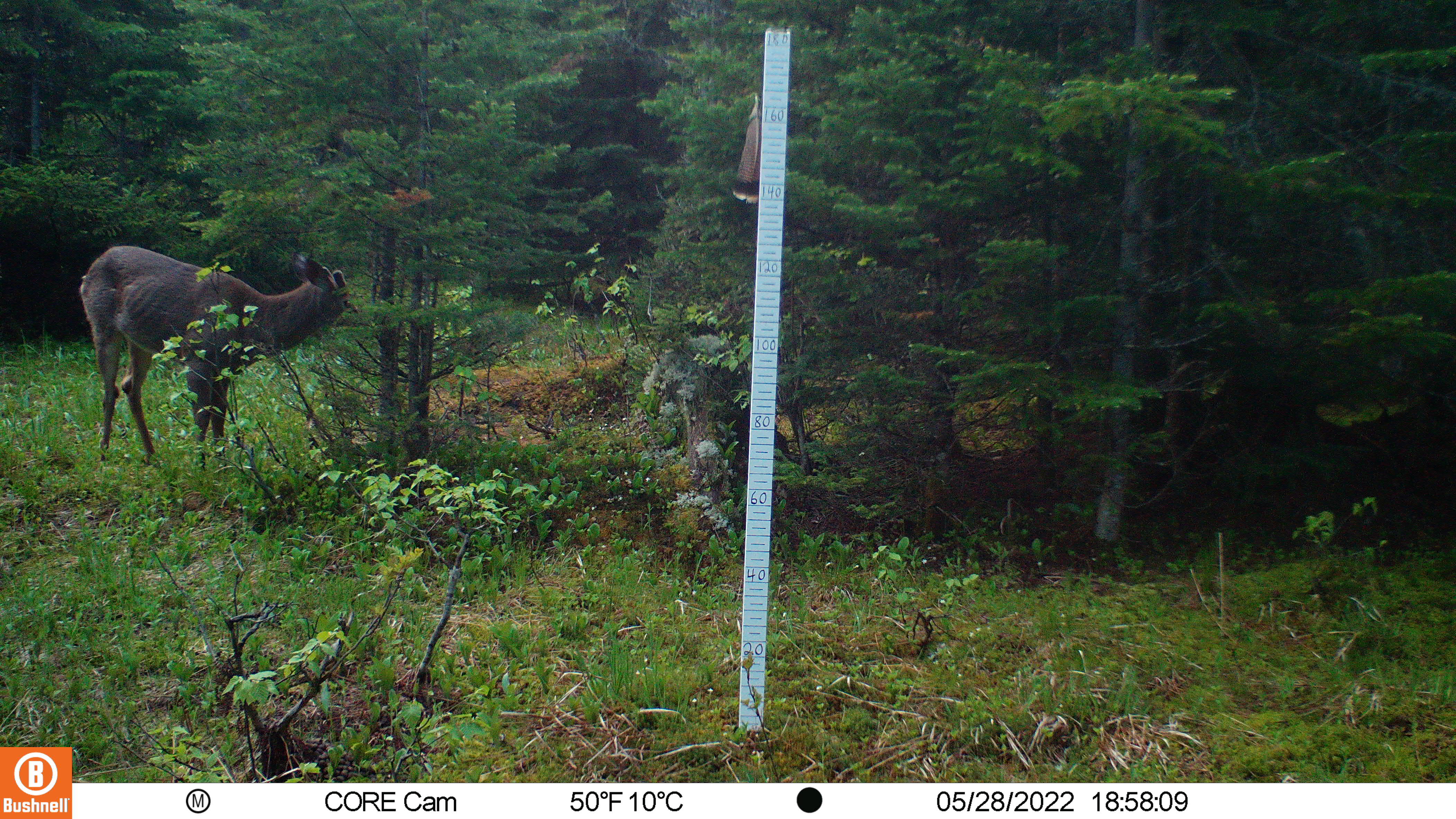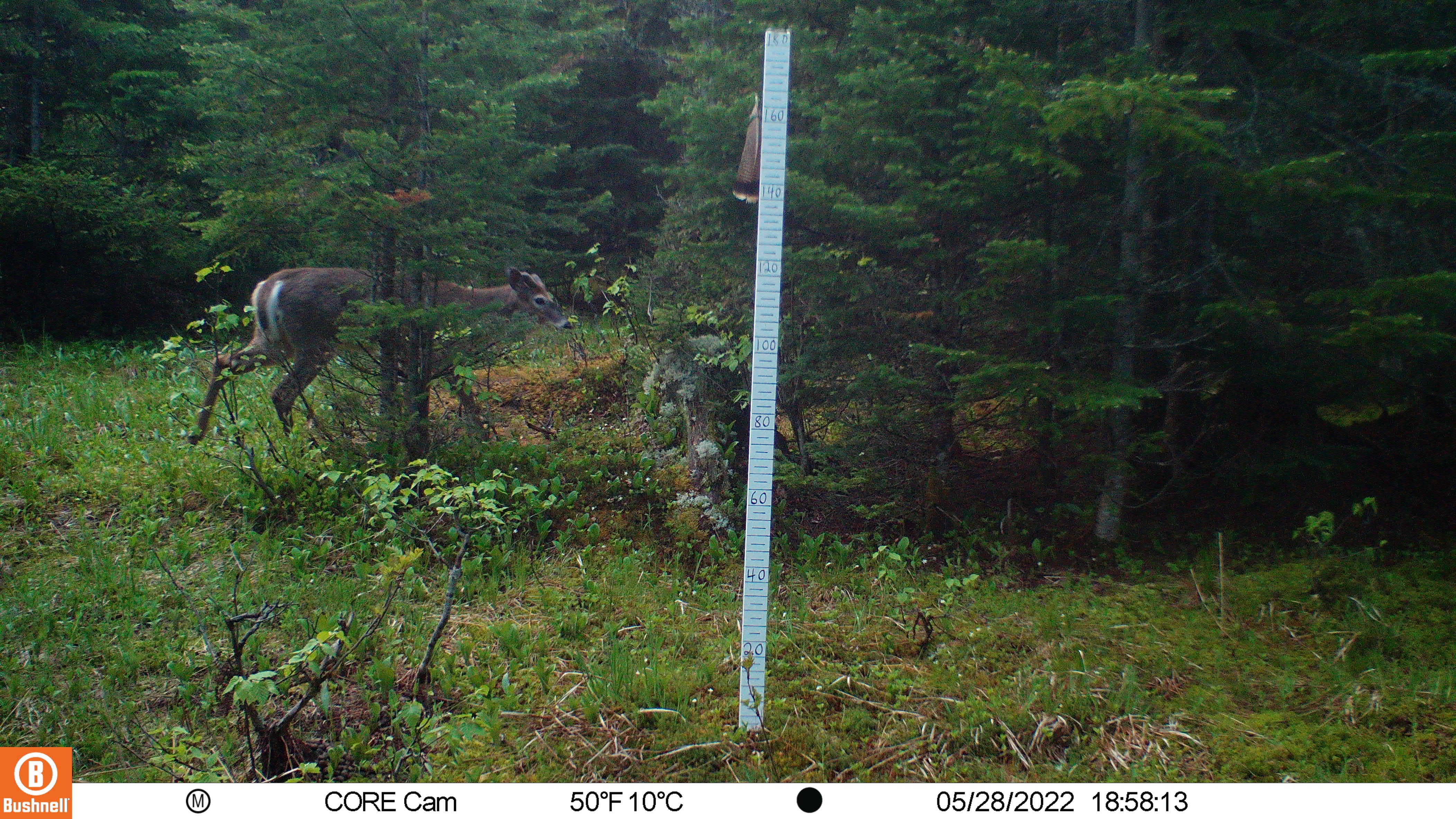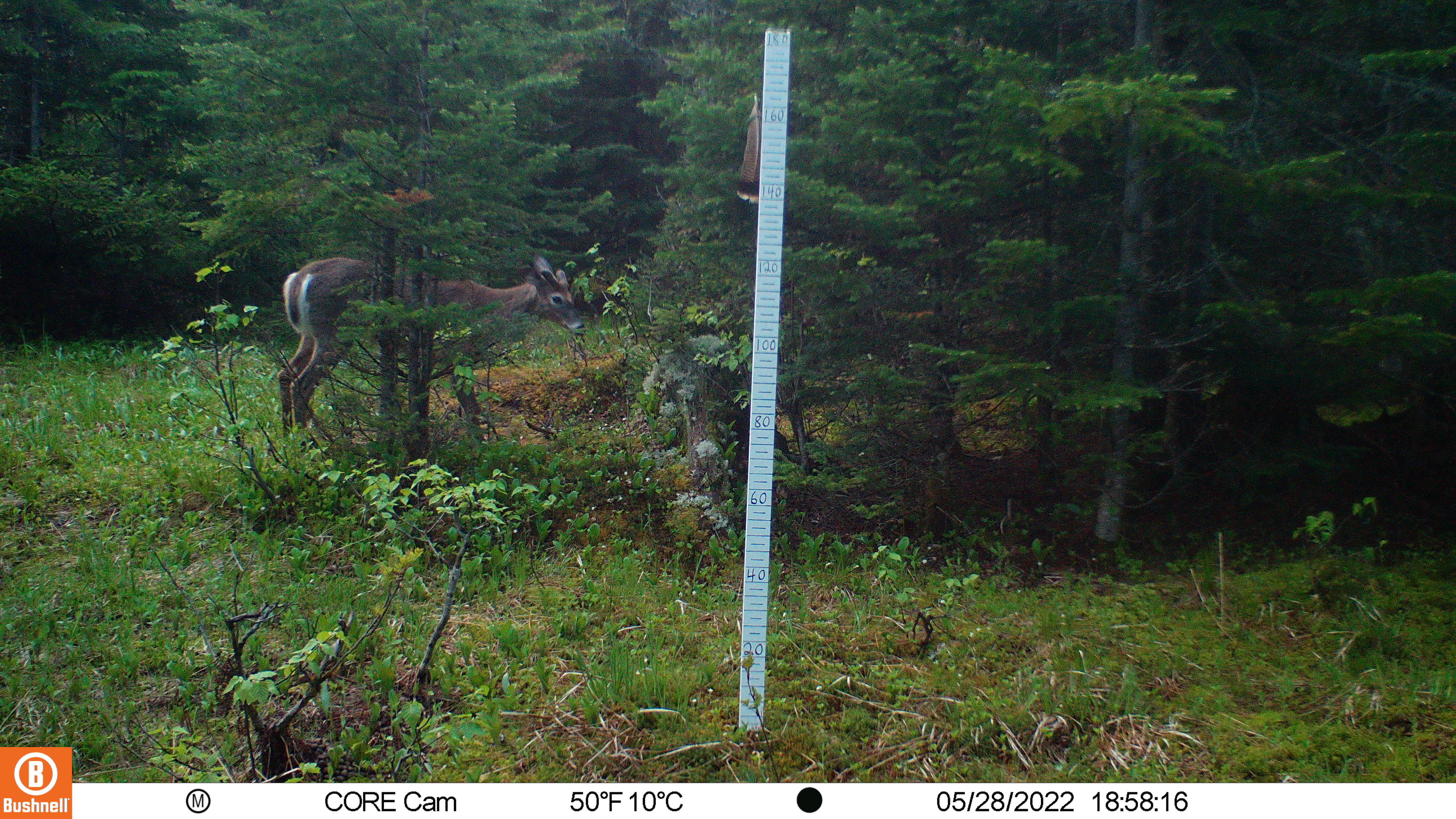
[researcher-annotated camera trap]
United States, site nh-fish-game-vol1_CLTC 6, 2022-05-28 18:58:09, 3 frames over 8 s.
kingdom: Animalia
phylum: Chordata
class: Mammalia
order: Artiodactyla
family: Cervidae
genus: Odocoileus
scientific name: Odocoileus virginianus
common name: white-tailed deer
White-tailed deer (Odocoileus virginianus).